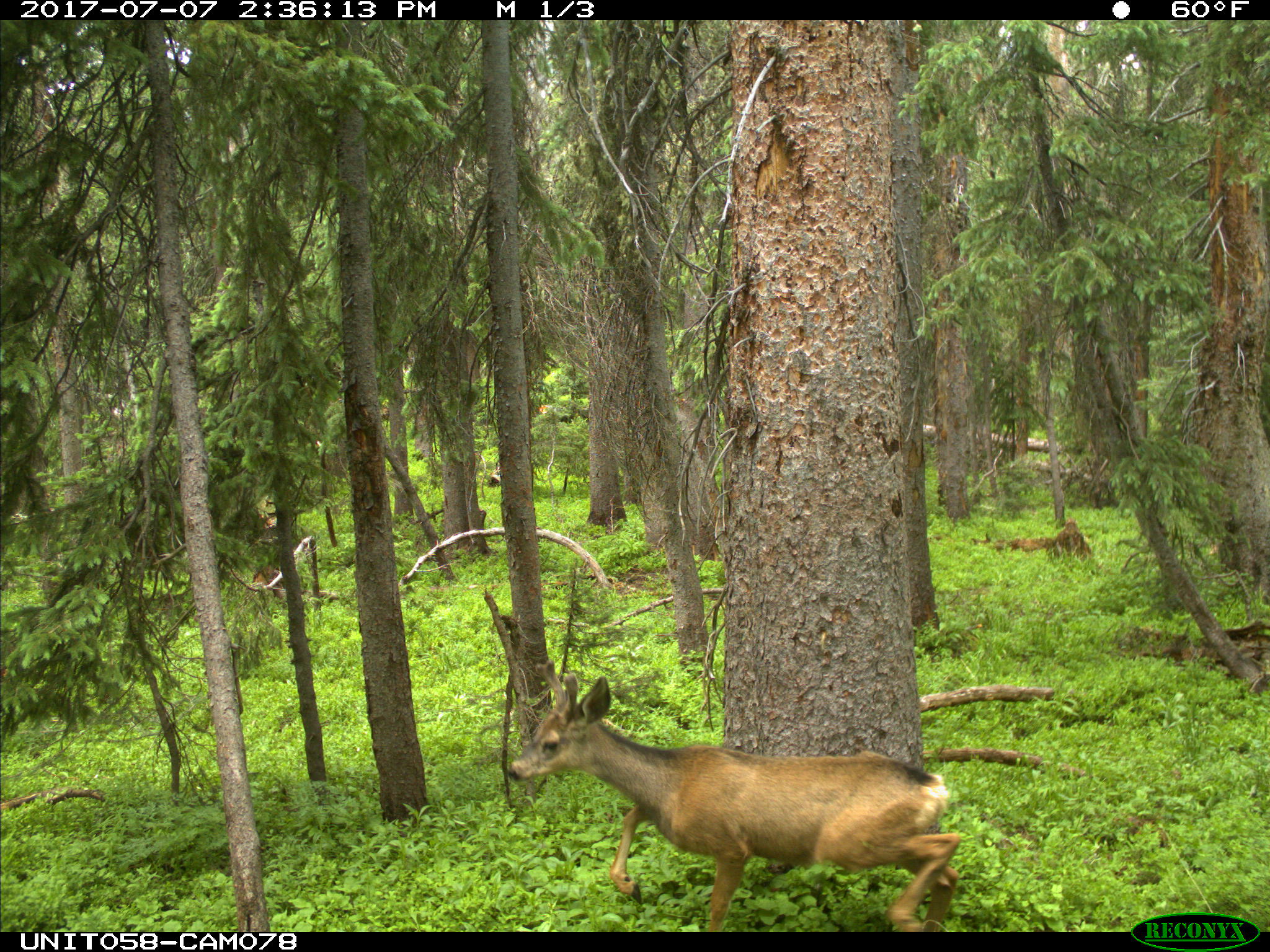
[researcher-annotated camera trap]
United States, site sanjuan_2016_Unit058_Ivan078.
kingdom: Animalia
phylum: Chordata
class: Mammalia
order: Artiodactyla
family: Cervidae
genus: Odocoileus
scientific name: Odocoileus hemionus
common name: mule deer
Odocoileus hemionus (mule deer).